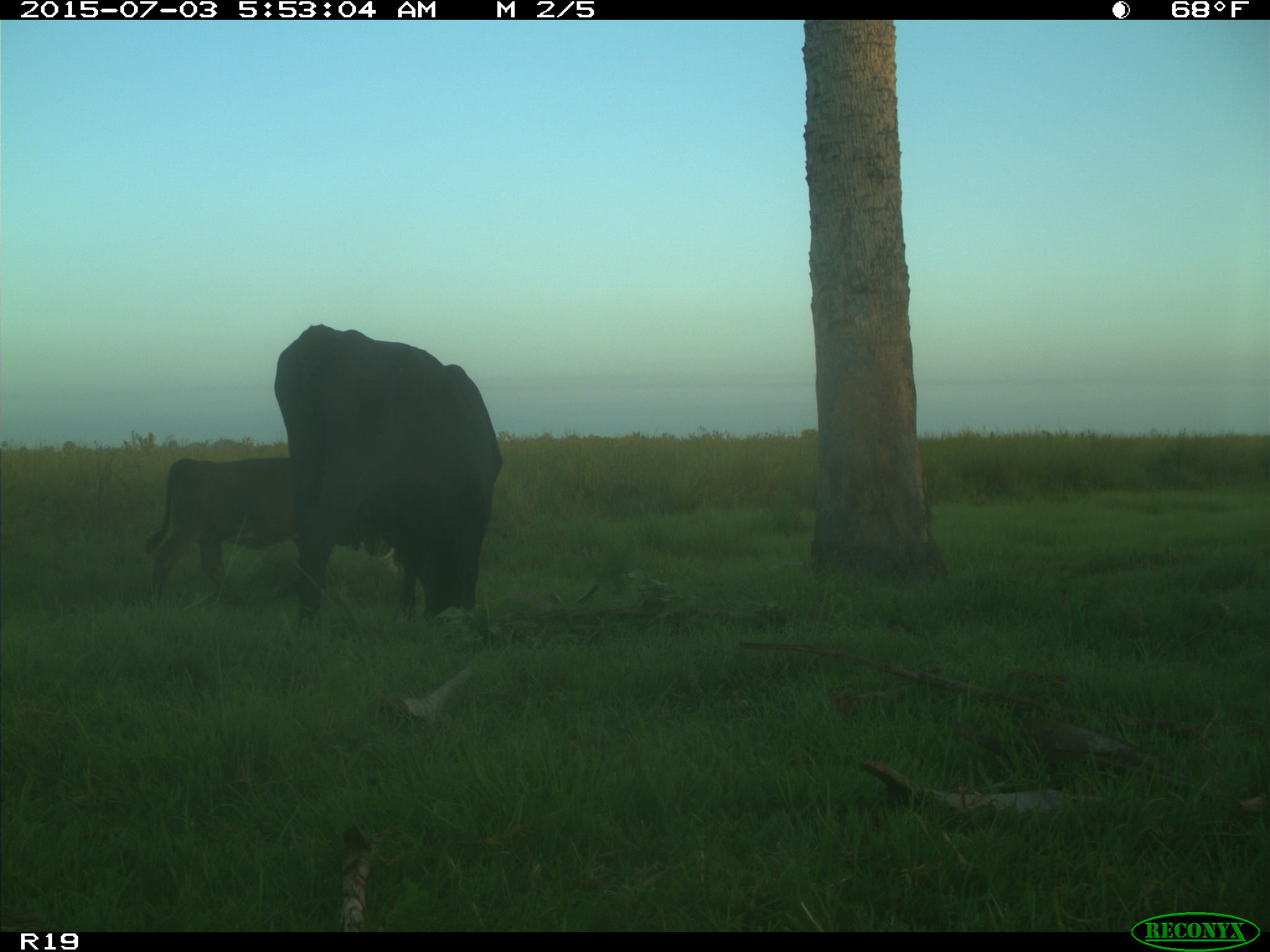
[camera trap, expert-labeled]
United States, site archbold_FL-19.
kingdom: Animalia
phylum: Chordata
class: Mammalia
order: Artiodactyla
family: Bovidae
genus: Bos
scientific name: Bos taurus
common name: domestic cow